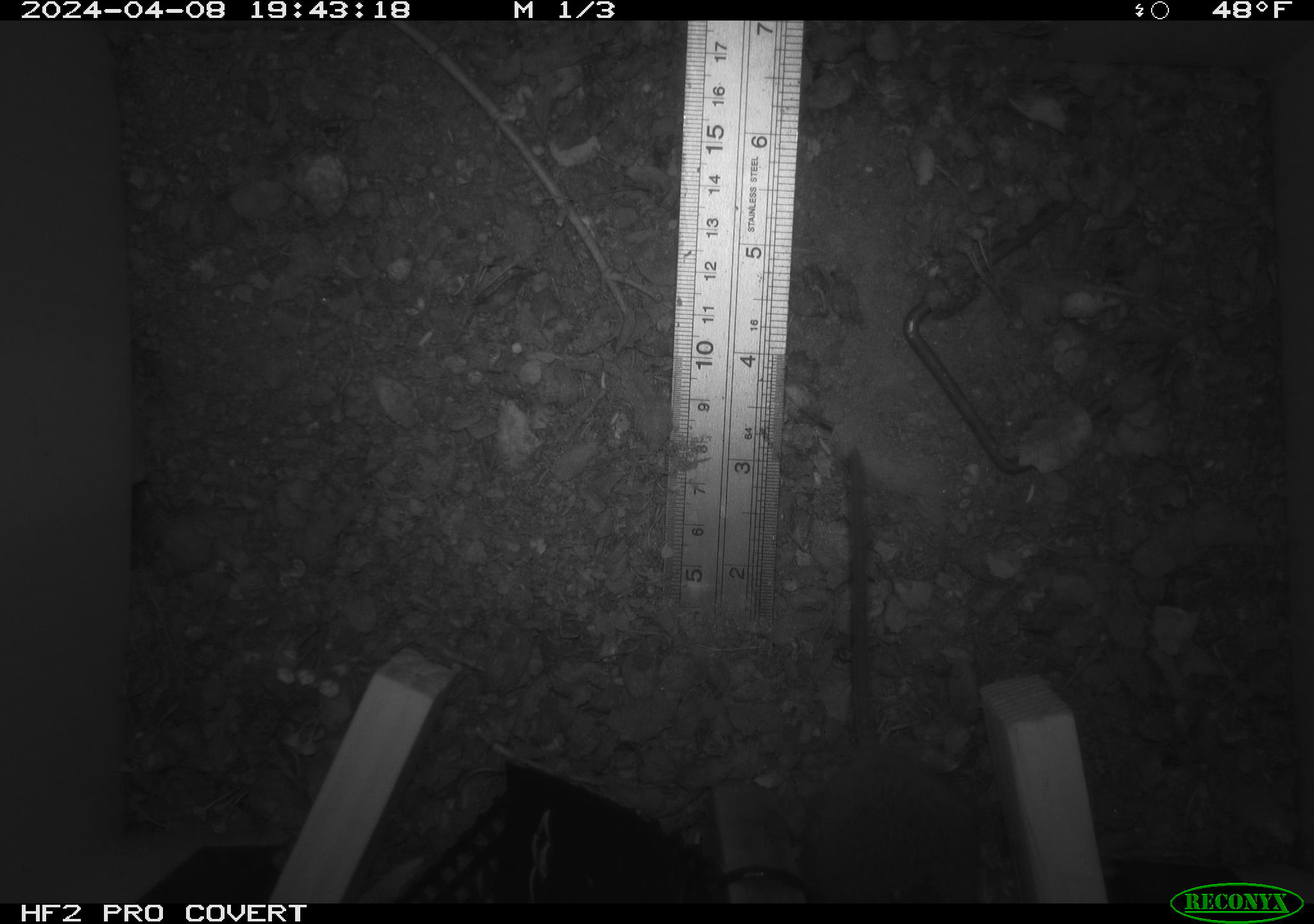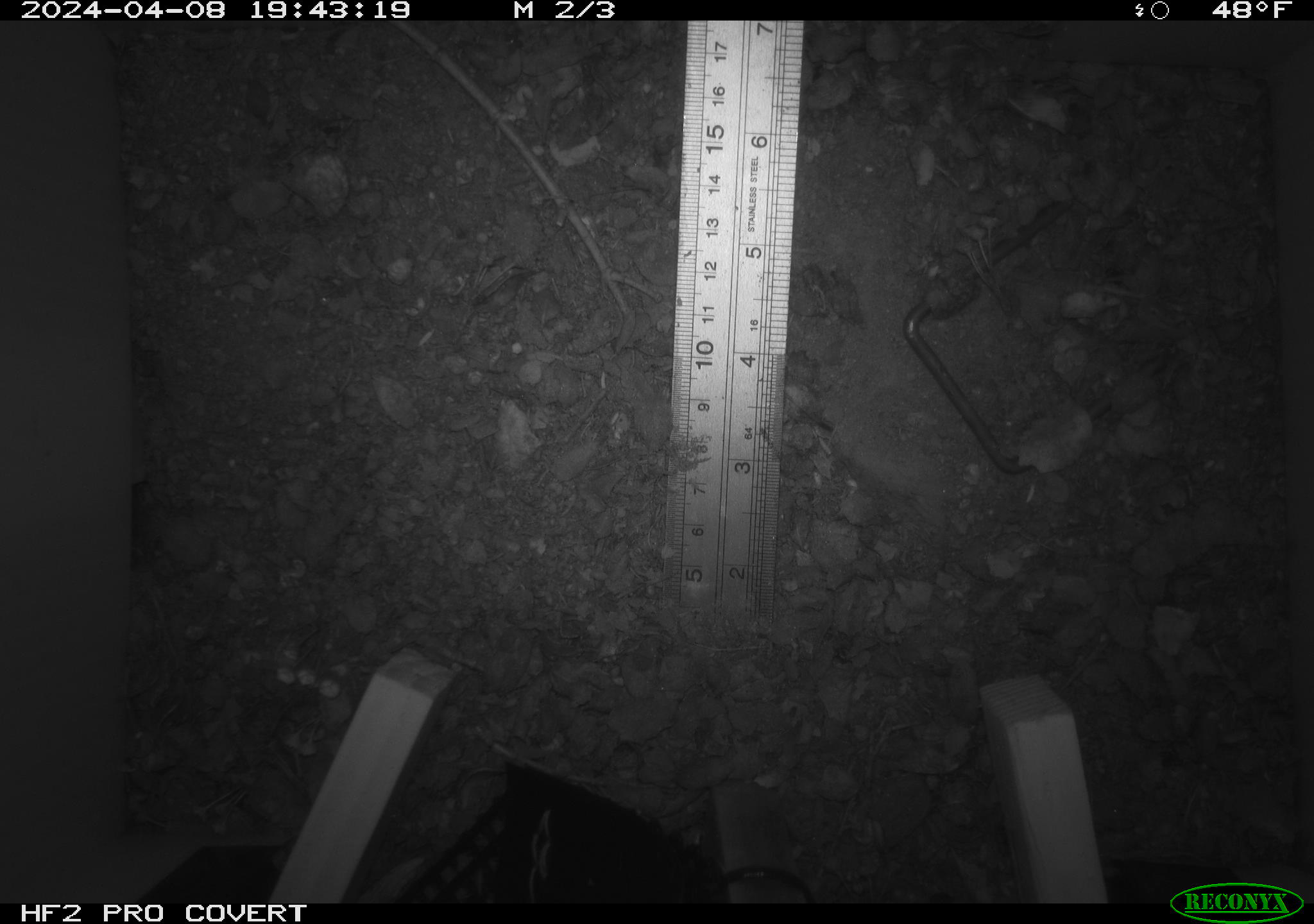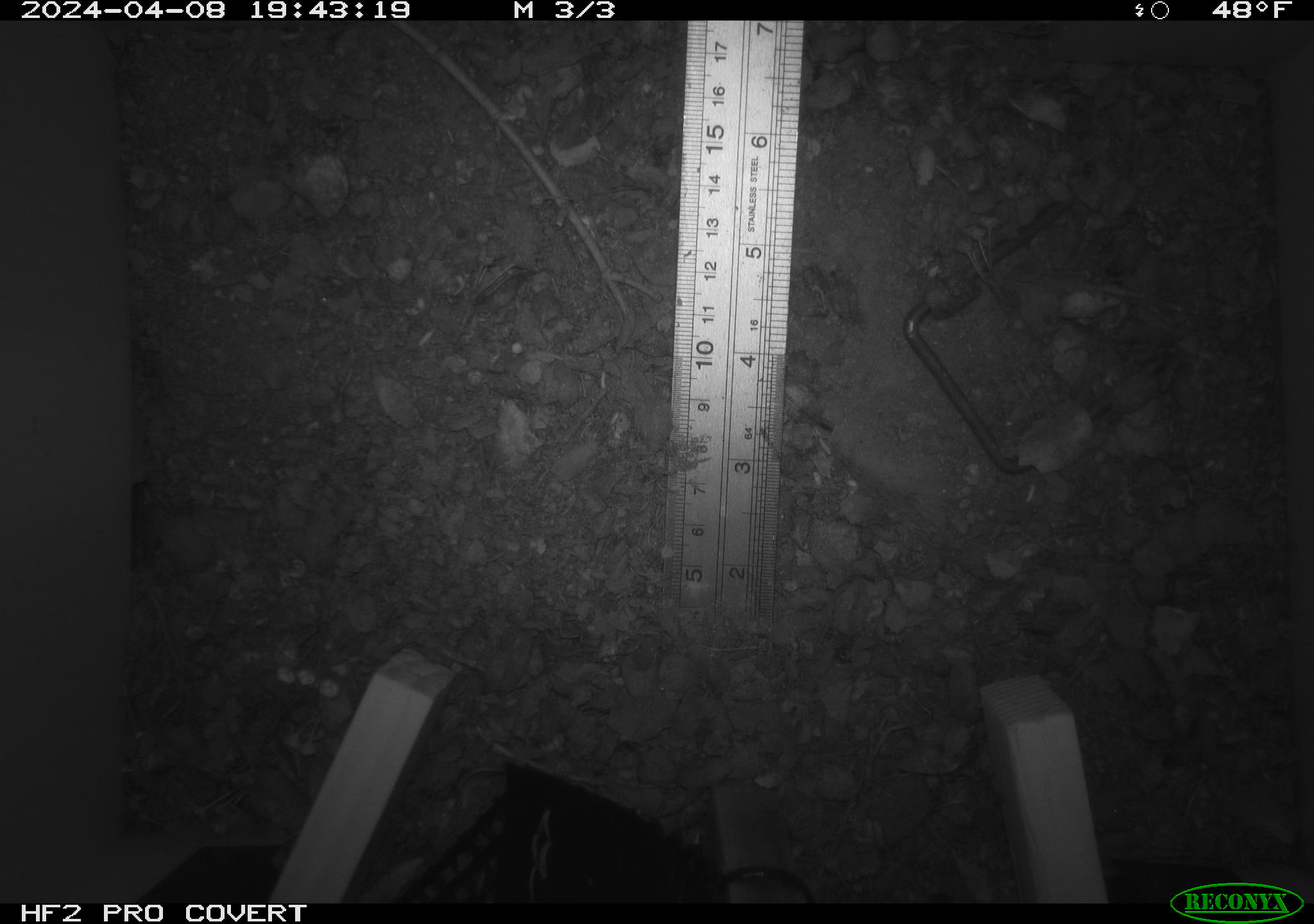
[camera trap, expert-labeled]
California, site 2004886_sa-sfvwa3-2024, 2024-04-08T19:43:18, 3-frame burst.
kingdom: Animalia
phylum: Chordata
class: Mammalia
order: Rodentia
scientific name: Rodentia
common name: mouse species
Mouse species (Rodentia).